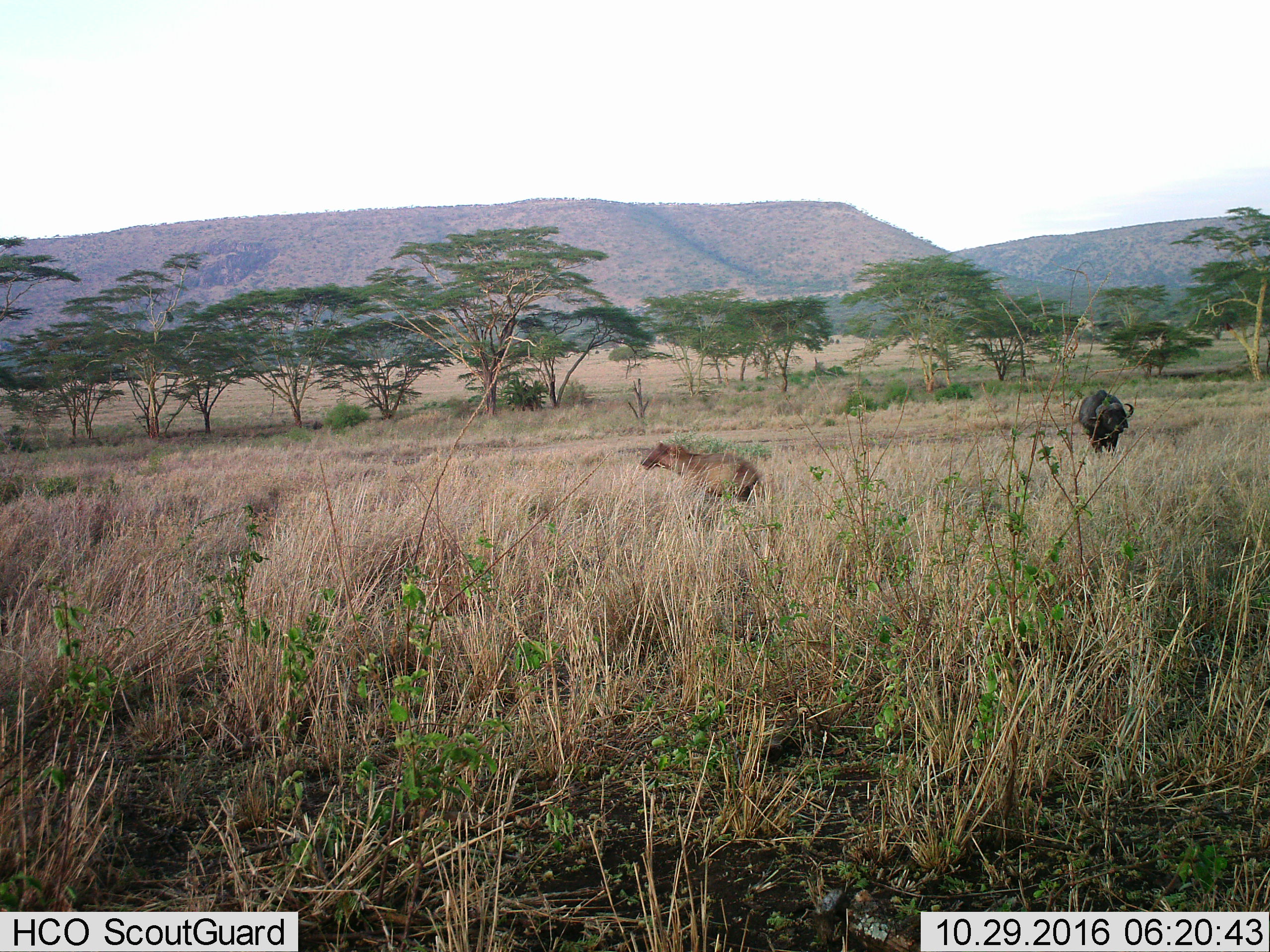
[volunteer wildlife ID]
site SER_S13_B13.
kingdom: Animalia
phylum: Chordata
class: Mammalia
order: Artiodactyla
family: Bovidae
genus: Syncerus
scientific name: Syncerus caffer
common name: african buffalo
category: buffalo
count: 1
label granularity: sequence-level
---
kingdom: Animalia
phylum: Chordata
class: Mammalia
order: Carnivora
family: Hyaenidae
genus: Crocuta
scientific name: Crocuta crocuta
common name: spotted hyena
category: hyenaspotted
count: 1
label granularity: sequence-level